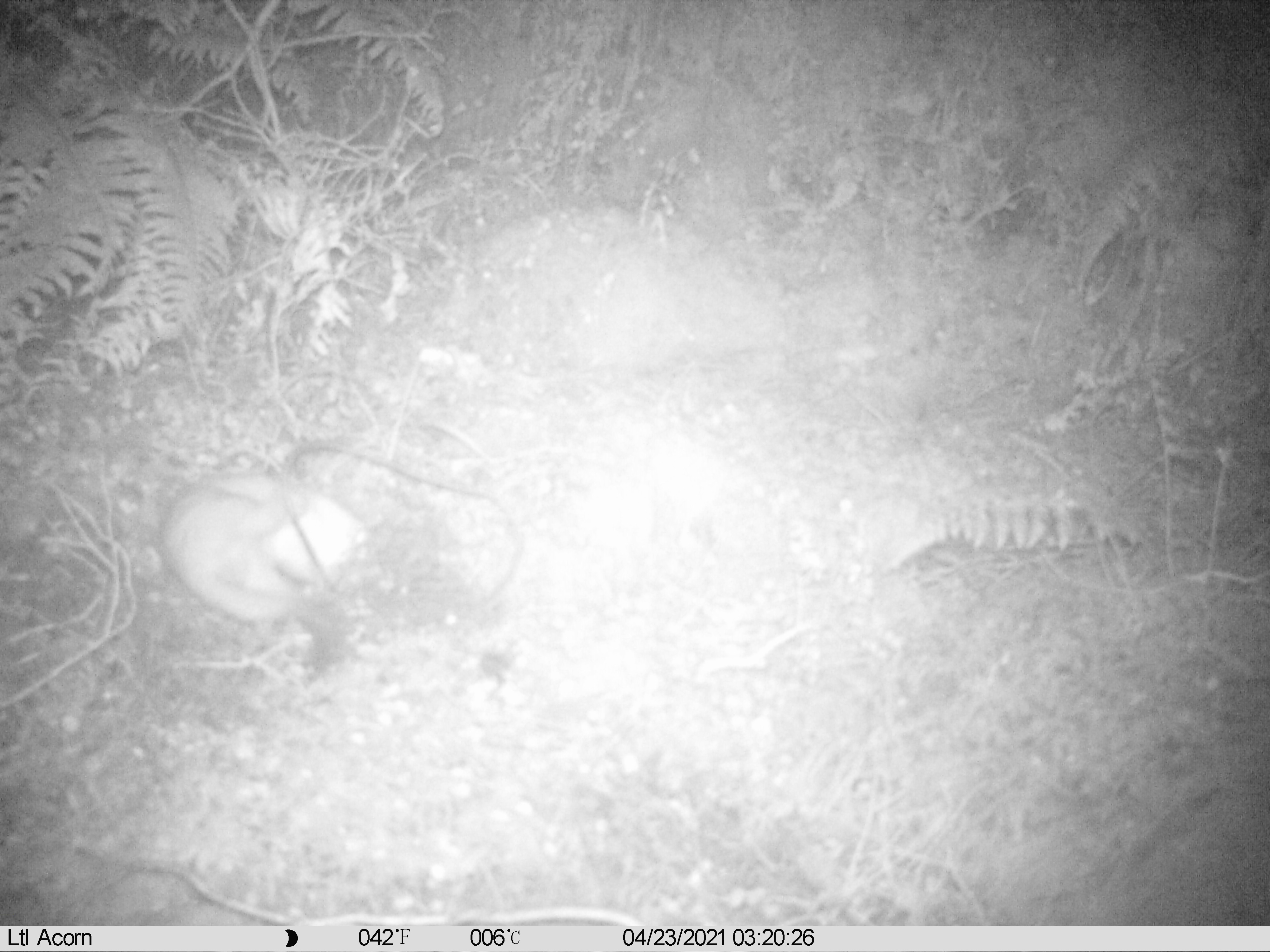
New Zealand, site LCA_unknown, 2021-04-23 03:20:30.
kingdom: Animalia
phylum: Chordata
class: Mammalia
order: Carnivora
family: Mustelidae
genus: Mustela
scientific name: Mustela erminea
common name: stoat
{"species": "stoat (Mustela erminea)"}